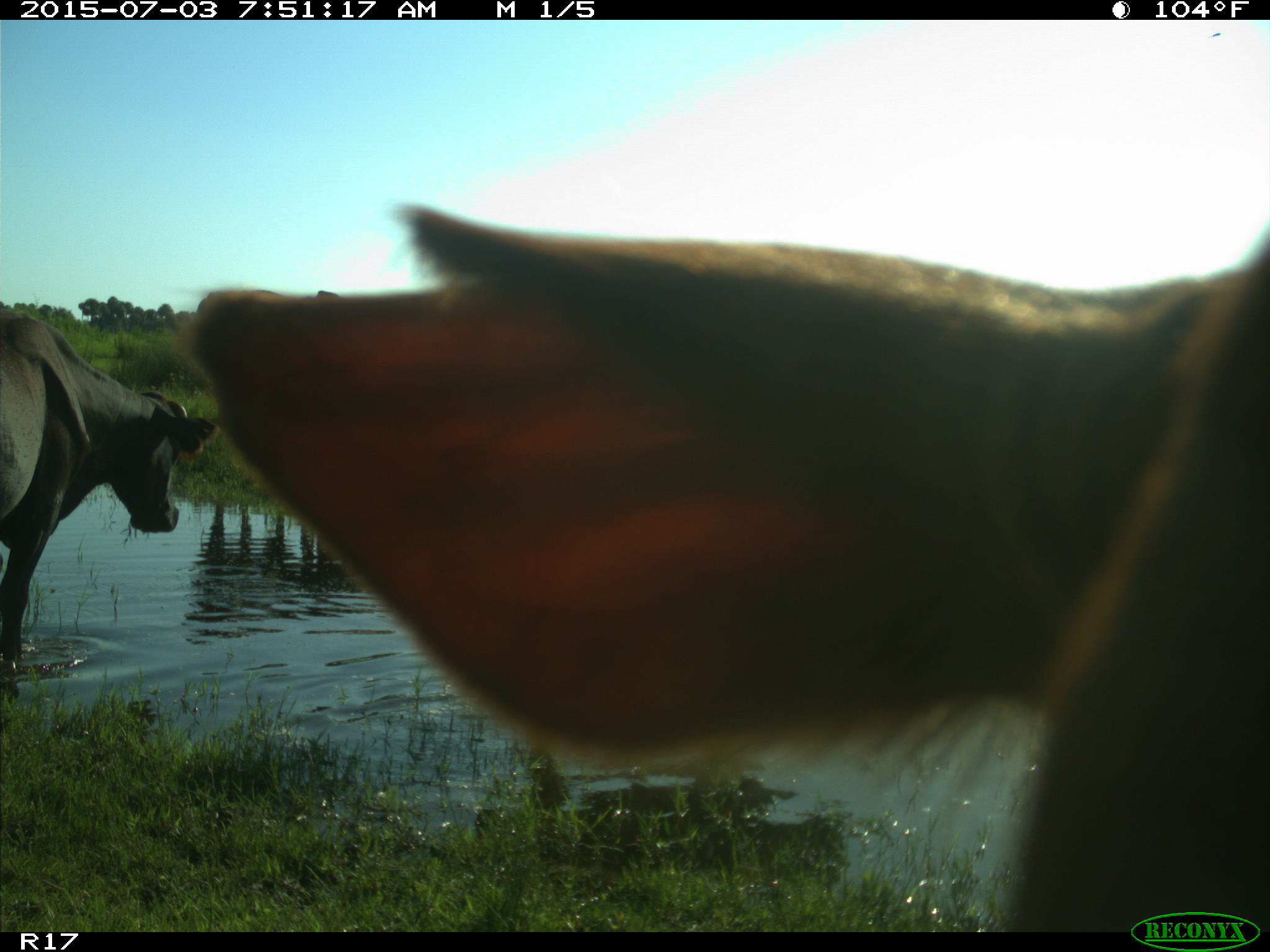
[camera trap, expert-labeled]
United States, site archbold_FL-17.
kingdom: Animalia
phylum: Chordata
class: Mammalia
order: Artiodactyla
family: Bovidae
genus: Bos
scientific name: Bos taurus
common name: domestic cow